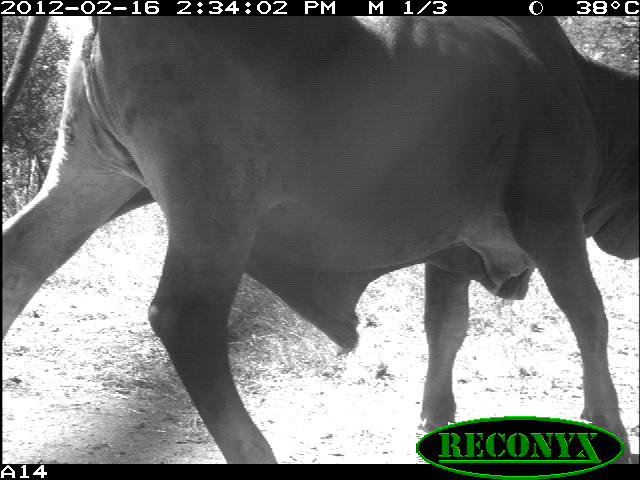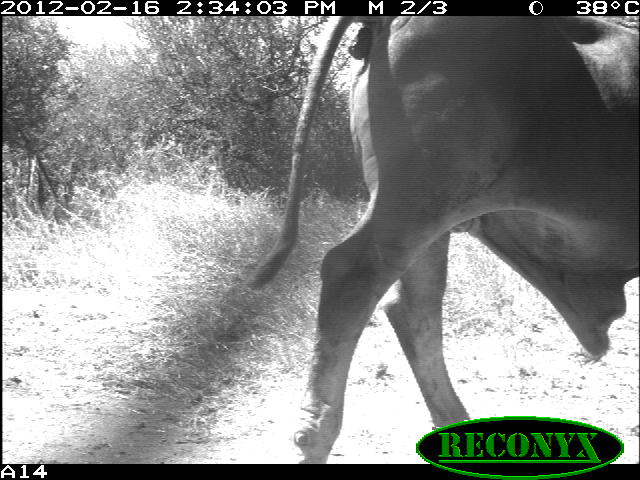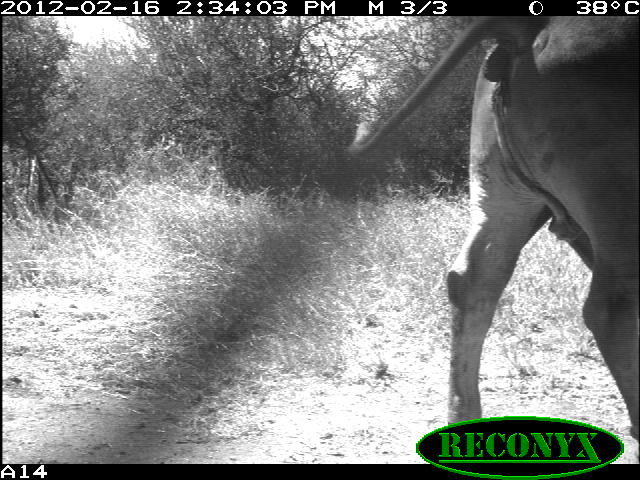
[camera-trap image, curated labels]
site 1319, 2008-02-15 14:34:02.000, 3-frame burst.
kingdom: Animalia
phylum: Chordata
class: Mammalia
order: Artiodactyla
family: Bovidae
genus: Bos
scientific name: Bos taurus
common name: domestic cattle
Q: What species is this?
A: Bos taurus (domestic cattle).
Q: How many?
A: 1.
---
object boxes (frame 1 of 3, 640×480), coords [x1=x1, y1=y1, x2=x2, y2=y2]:
bos taurus: [x1=1, y1=15, x2=640, y2=463]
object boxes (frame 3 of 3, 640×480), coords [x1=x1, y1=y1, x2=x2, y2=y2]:
bos taurus: [x1=346, y1=16, x2=640, y2=463]